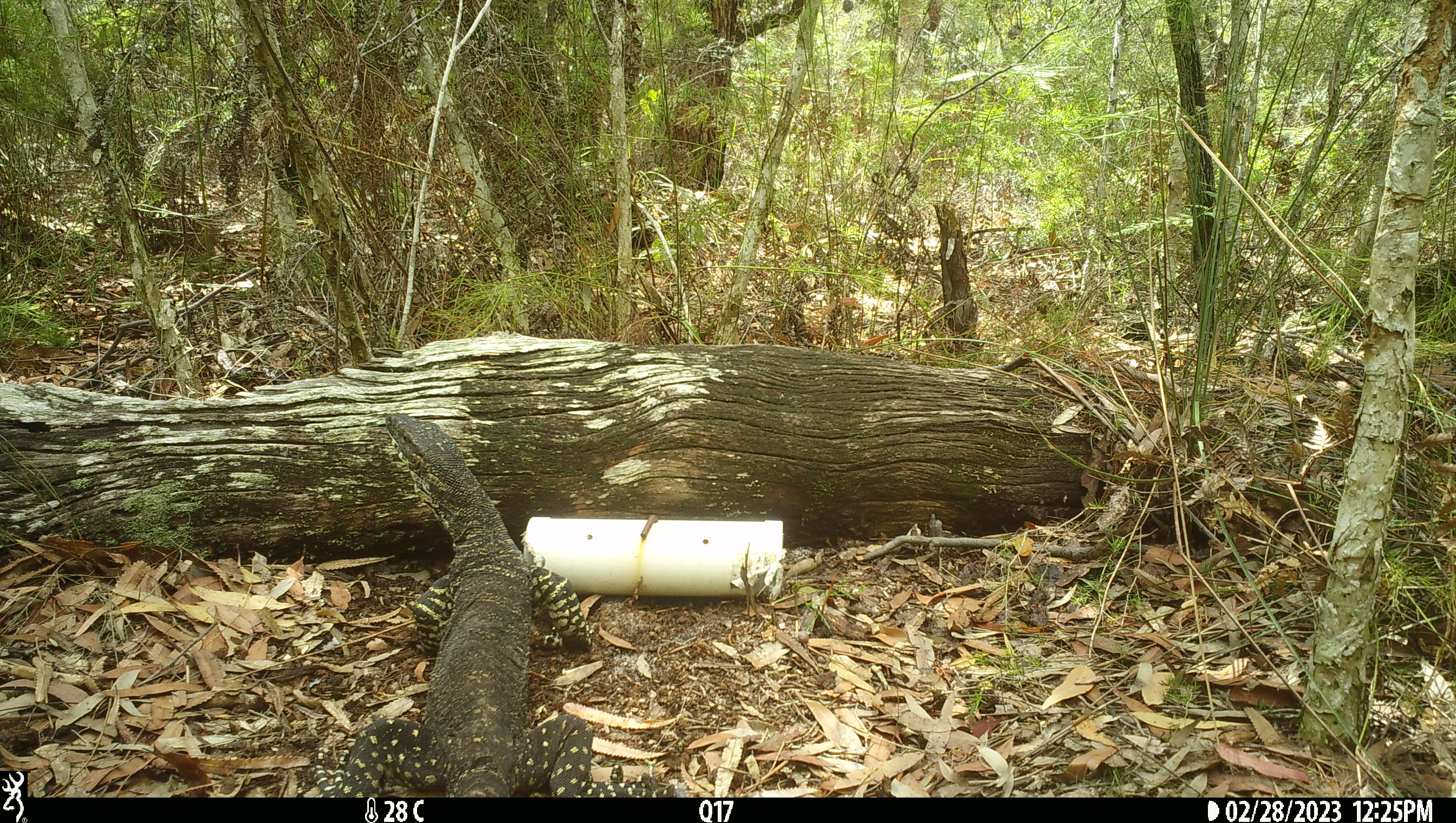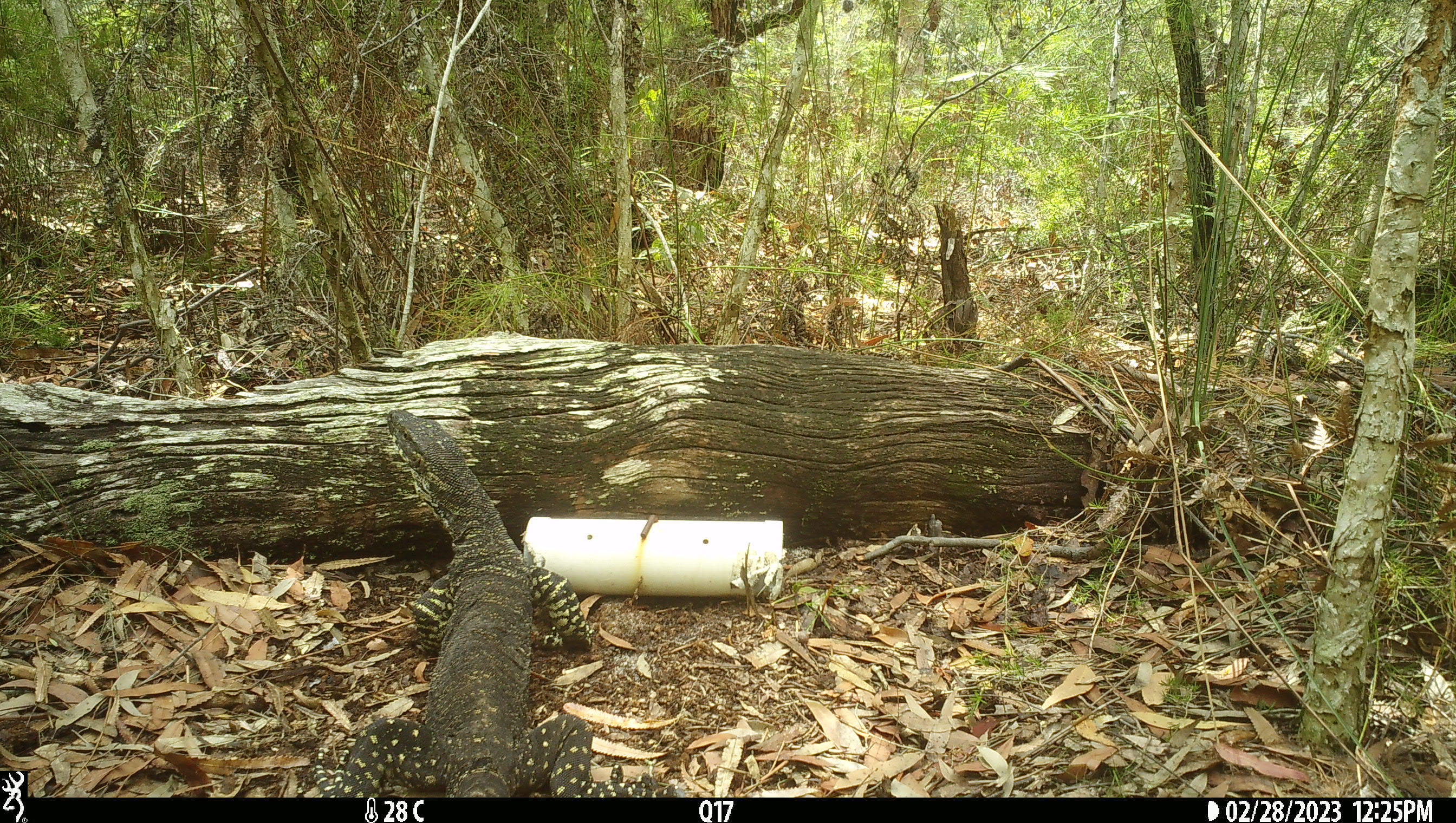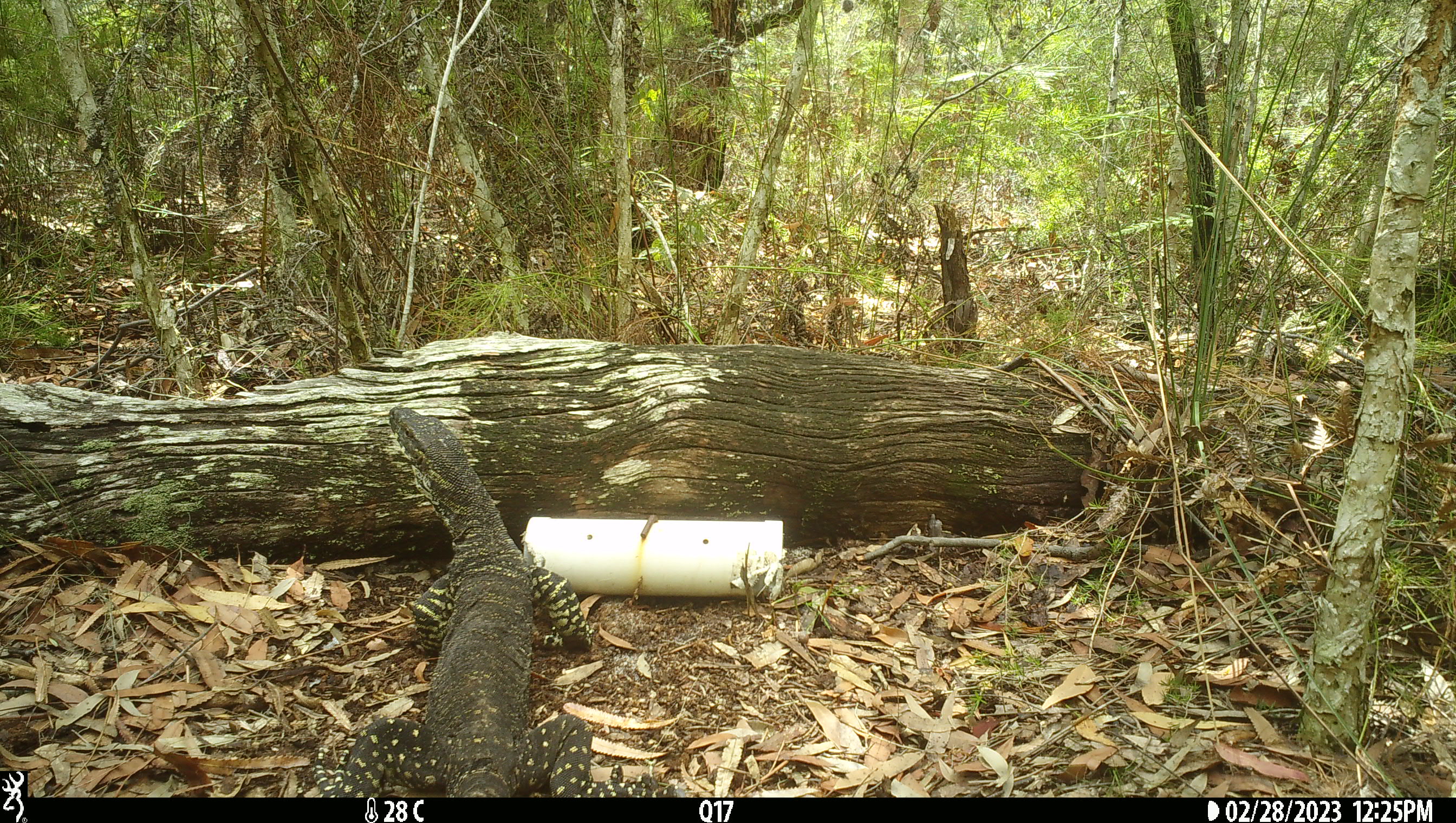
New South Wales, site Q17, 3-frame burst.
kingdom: Animalia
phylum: Chordata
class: Reptilia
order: Squamata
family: Varanidae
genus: Varanus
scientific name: Varanus varius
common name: lace monitor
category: goanna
Goanna (lace monitor) (Varanus varius).